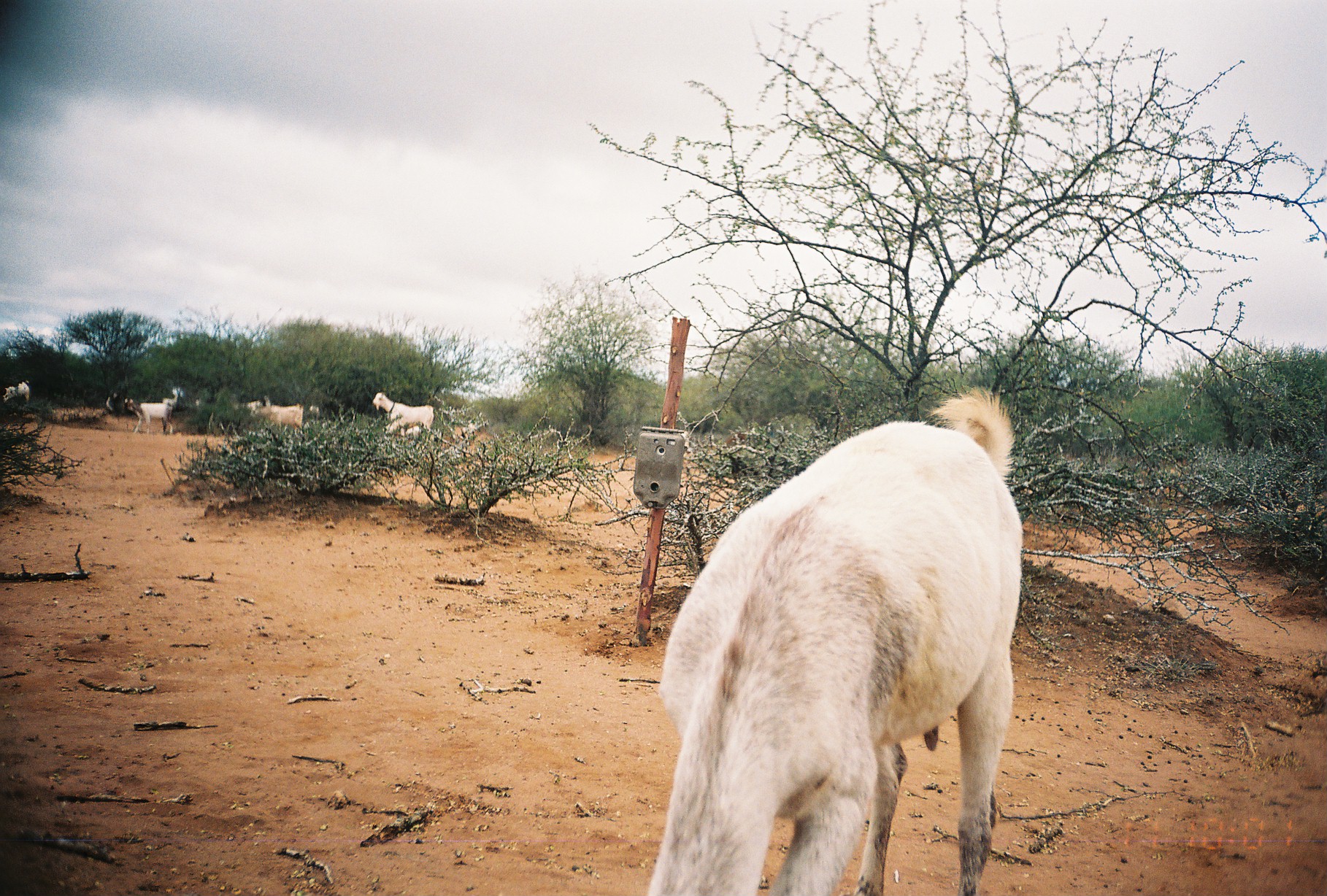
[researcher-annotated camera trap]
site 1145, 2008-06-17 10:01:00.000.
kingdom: Animalia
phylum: Chordata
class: Mammalia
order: Artiodactyla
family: Bovidae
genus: Capra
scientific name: Capra aegagrus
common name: wild goat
Capra aegagrus (wild goat), count 6.